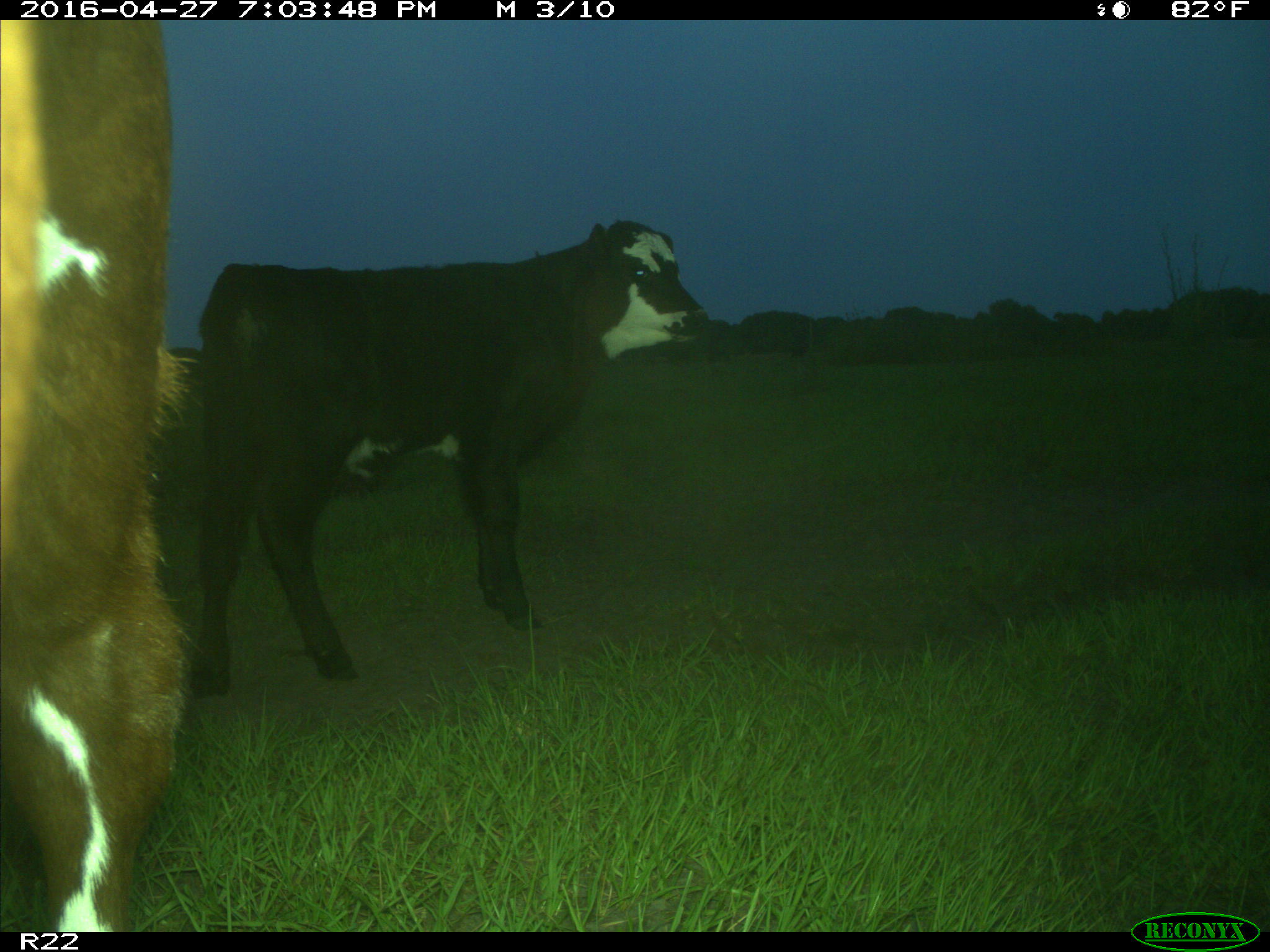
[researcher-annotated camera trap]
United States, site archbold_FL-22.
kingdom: Animalia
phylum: Chordata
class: Mammalia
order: Artiodactyla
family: Bovidae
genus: Bos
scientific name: Bos taurus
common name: domestic cow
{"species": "Bos taurus (domestic cow)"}